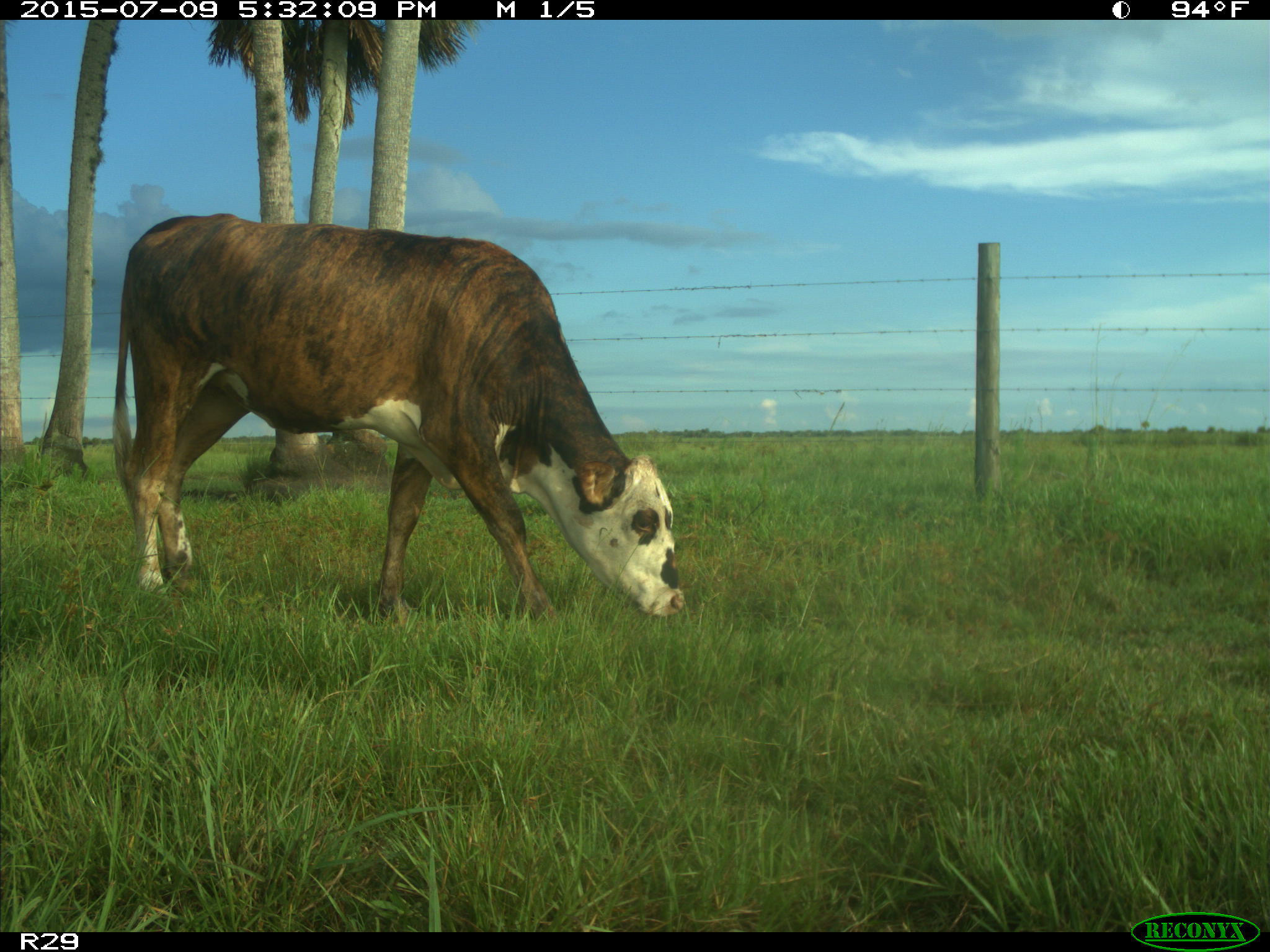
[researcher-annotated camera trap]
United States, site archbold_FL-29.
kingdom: Animalia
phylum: Chordata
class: Mammalia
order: Artiodactyla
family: Bovidae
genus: Bos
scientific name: Bos taurus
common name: domestic cow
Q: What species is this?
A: Bos taurus (domestic cow).